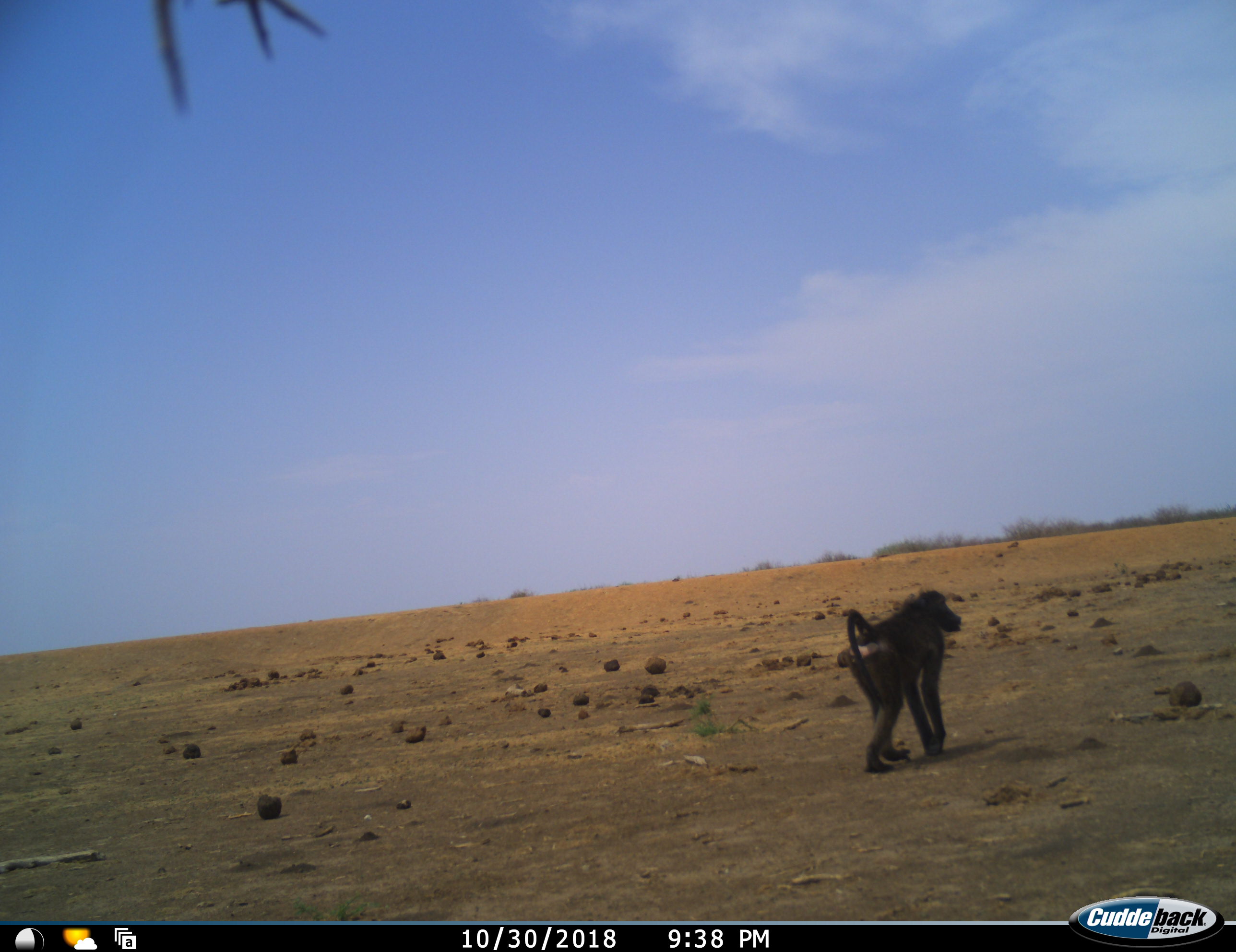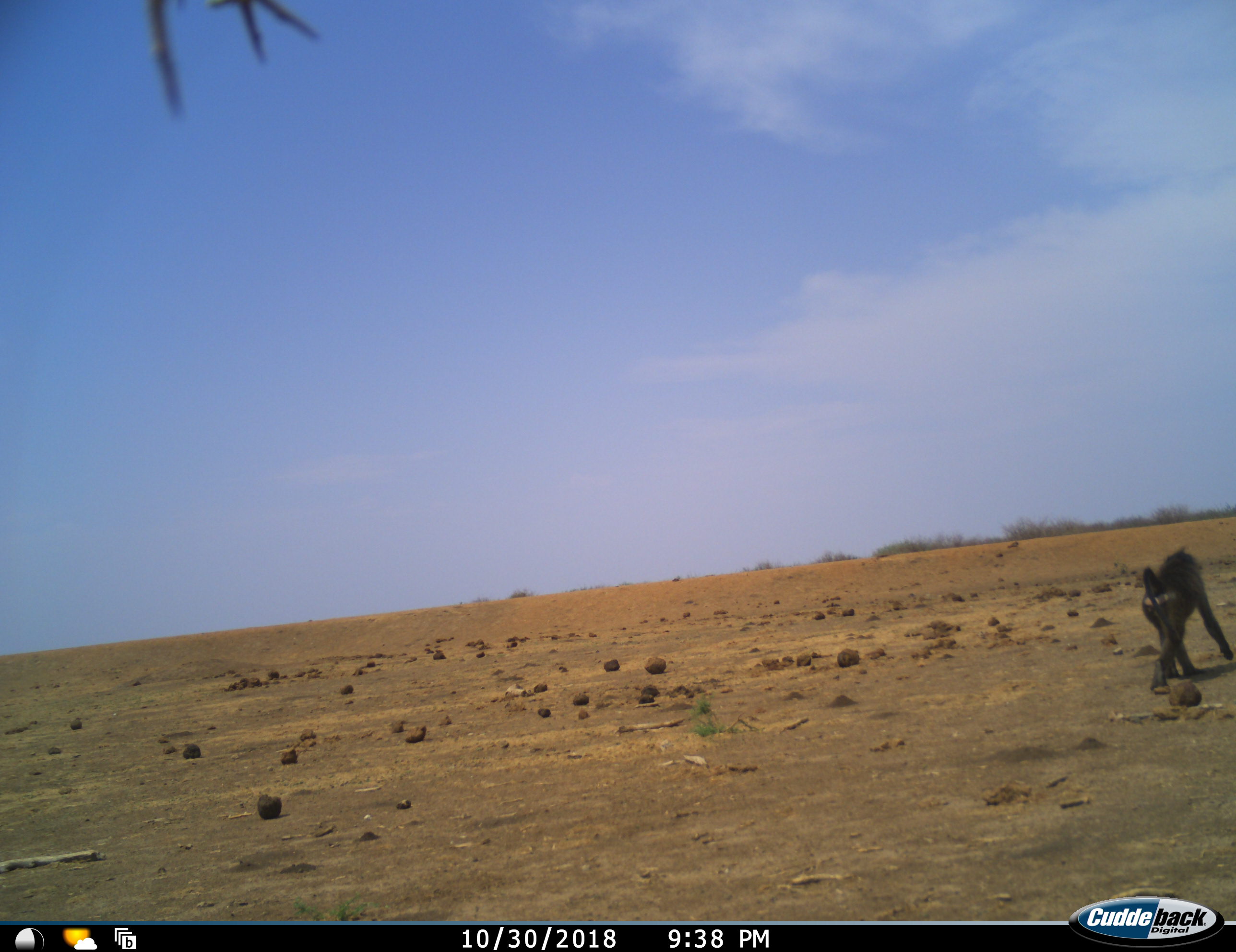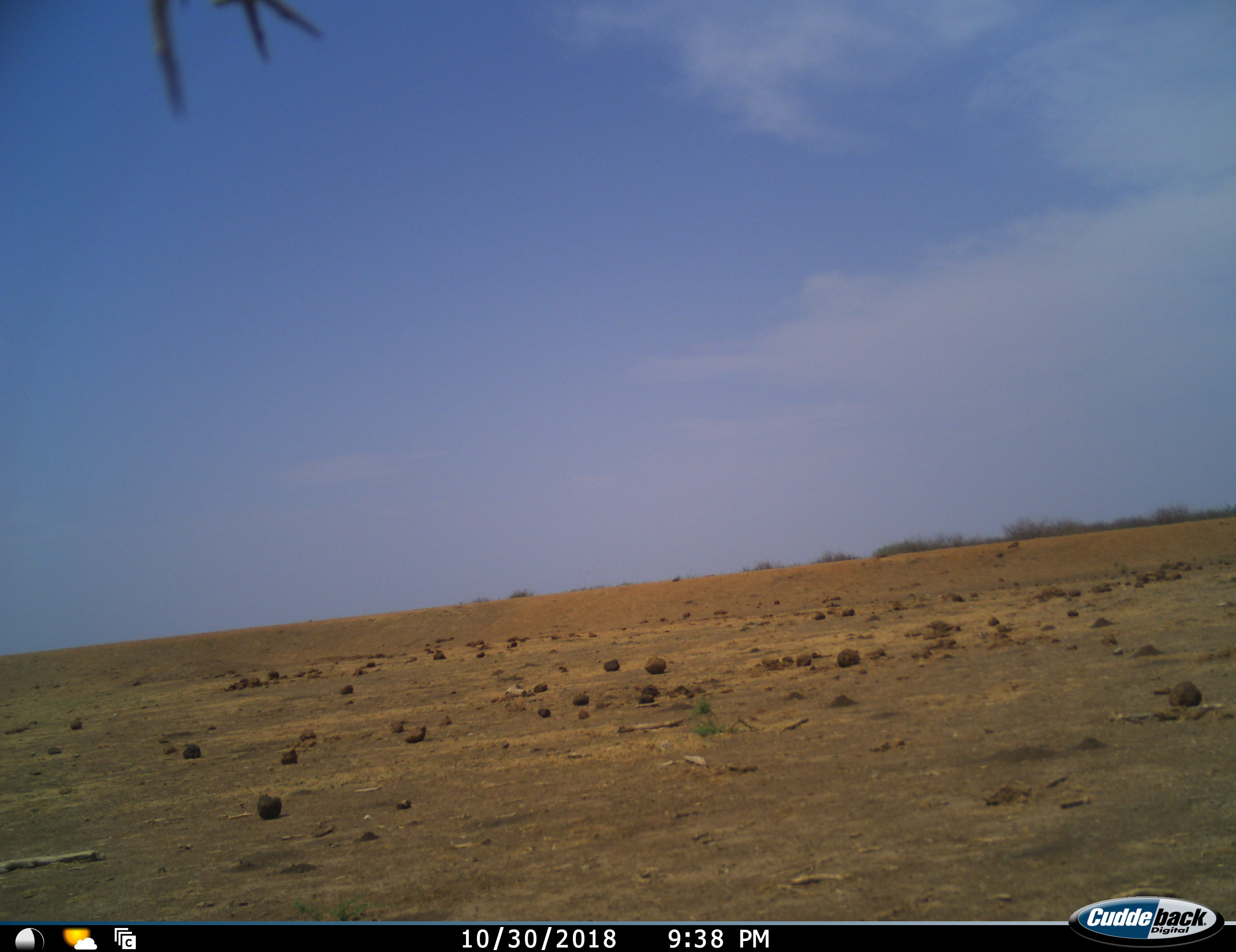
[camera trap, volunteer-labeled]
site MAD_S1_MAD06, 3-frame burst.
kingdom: Animalia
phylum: Chordata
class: Mammalia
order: Primates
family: Cercopithecidae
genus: Papio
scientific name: Papio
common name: baboon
Baboon (Papio), count 1. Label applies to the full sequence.